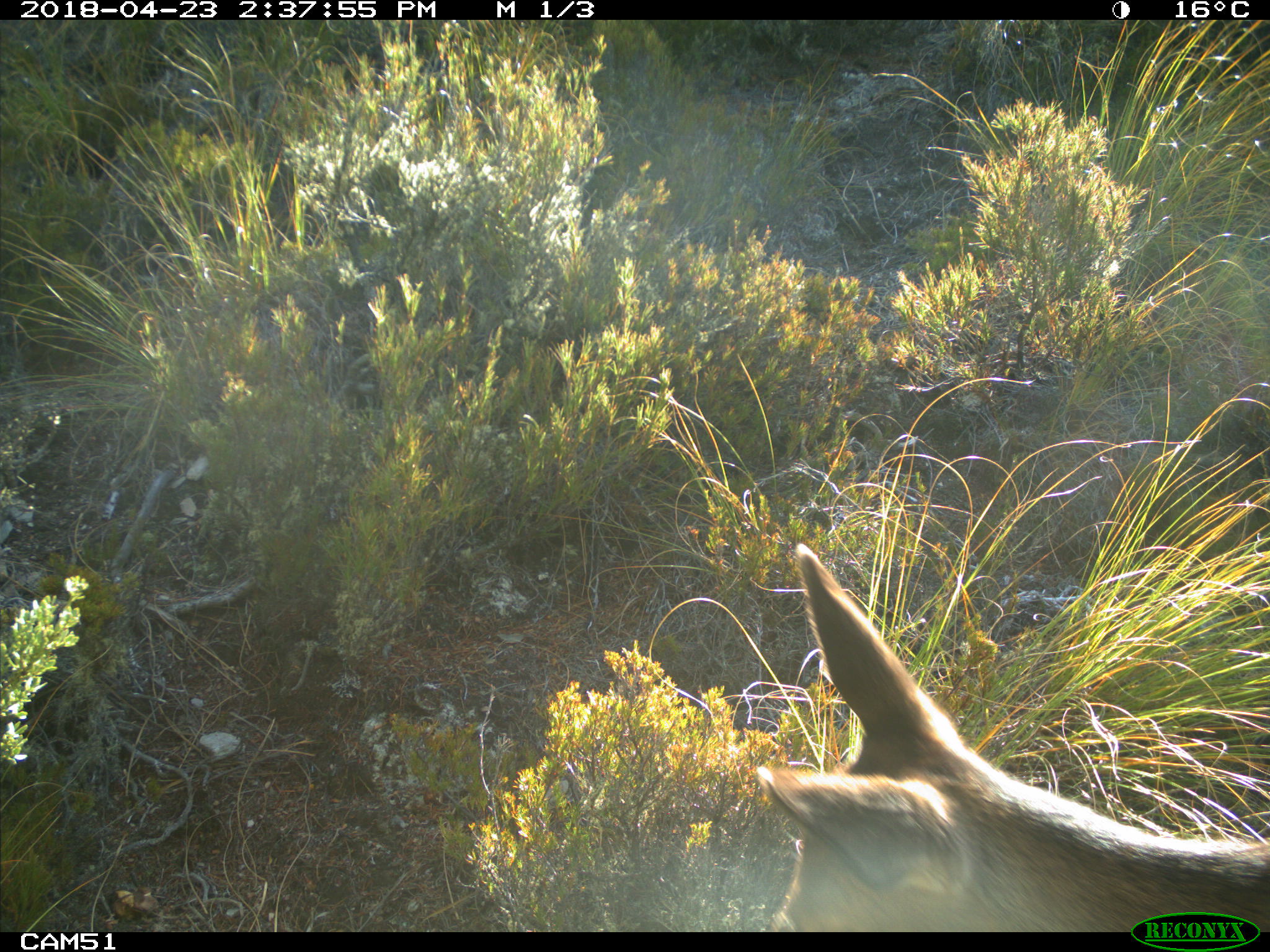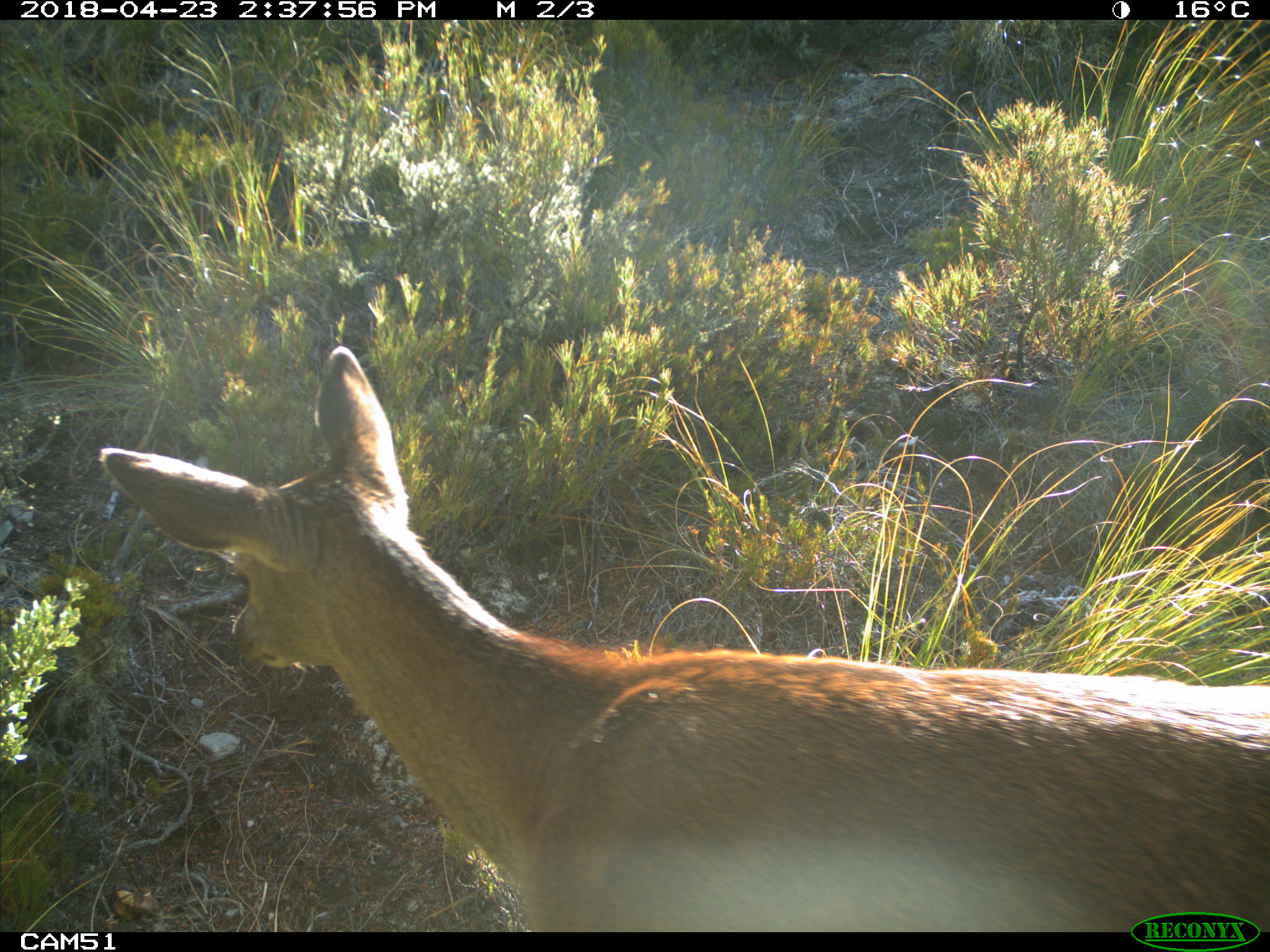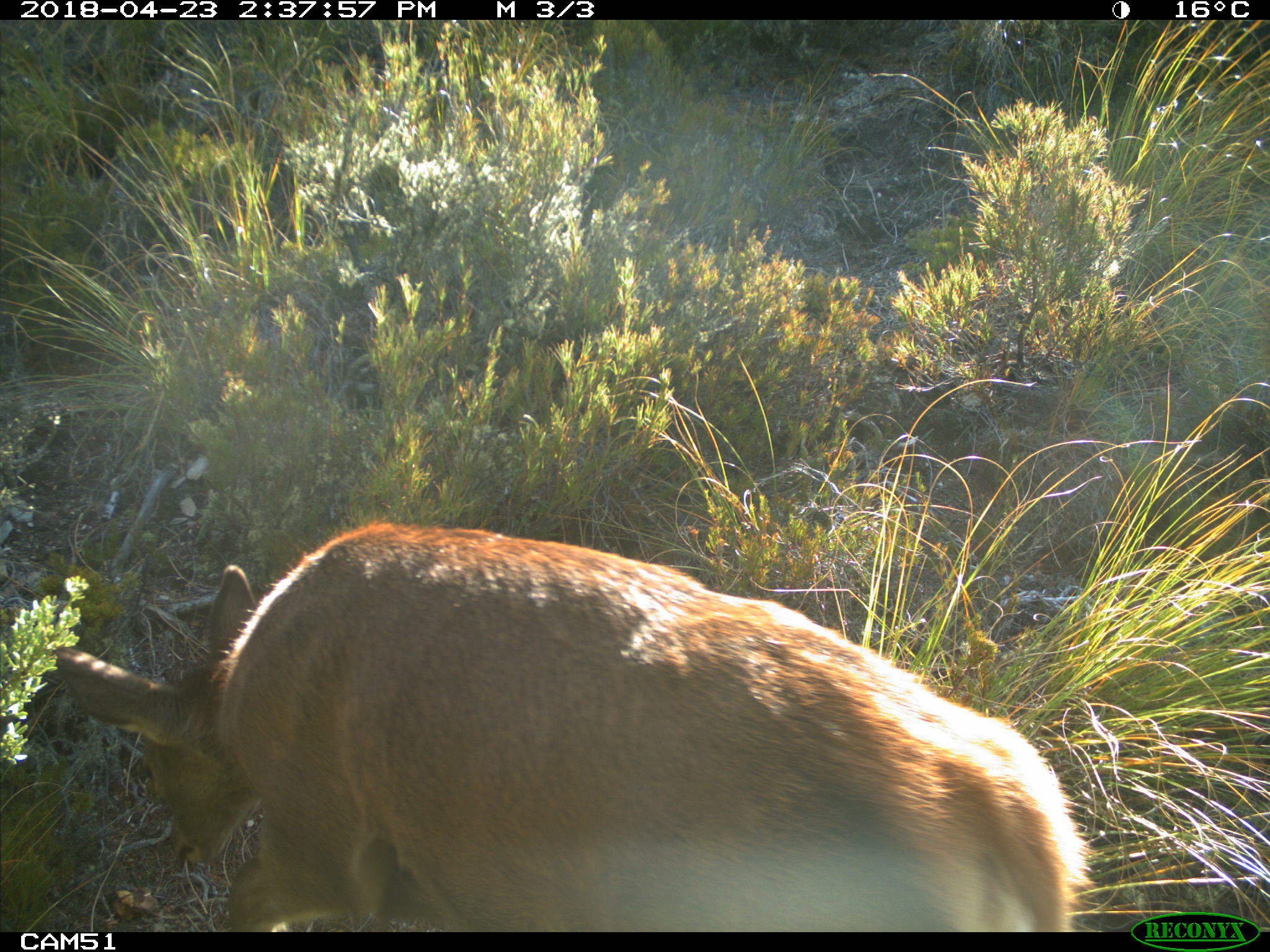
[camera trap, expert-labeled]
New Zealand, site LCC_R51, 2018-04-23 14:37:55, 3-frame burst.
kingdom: Animalia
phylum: Chordata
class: Mammalia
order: Artiodactyla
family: Cervidae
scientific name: Cervidae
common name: deer